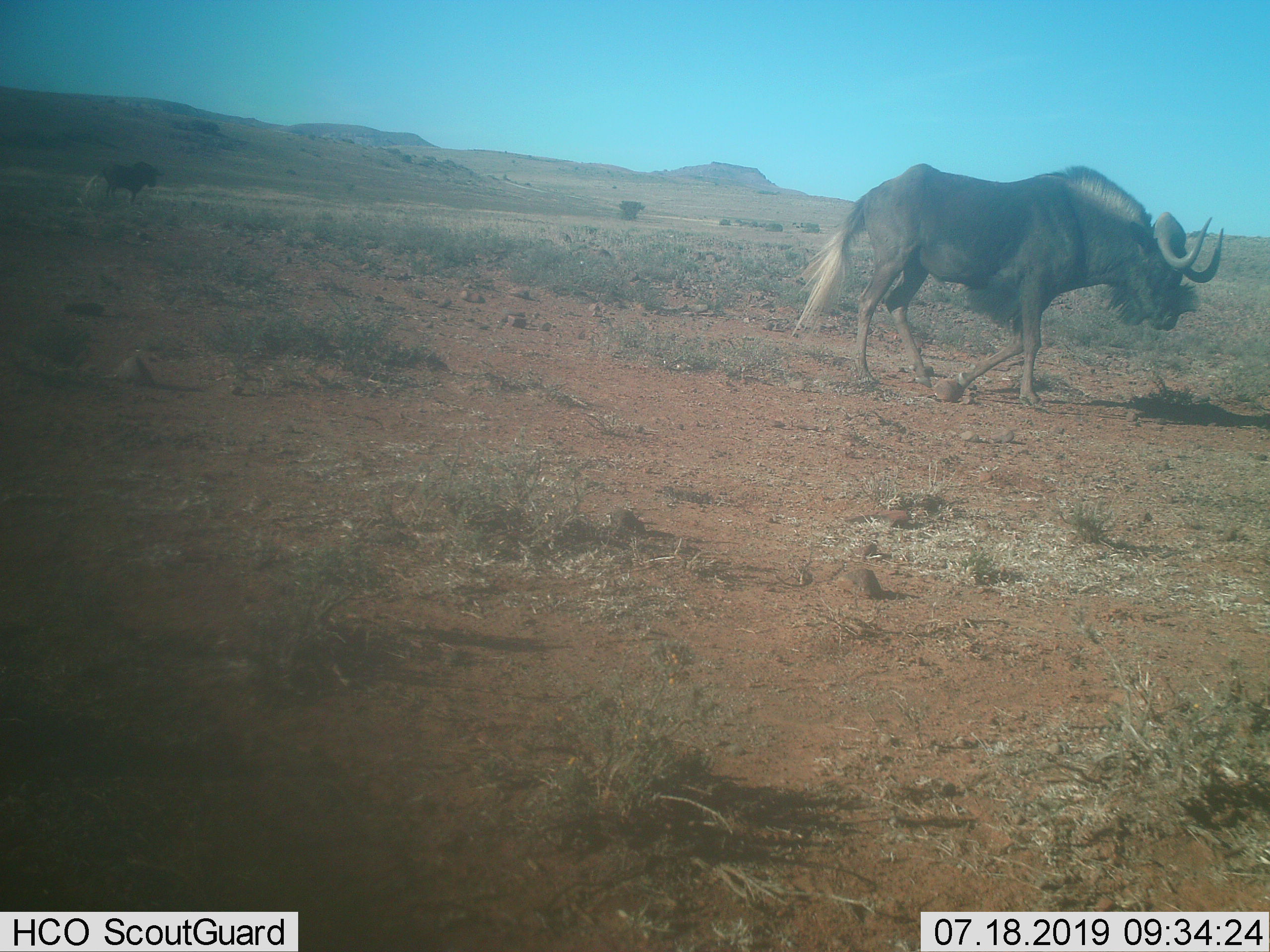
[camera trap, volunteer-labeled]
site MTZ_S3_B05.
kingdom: Animalia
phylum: Chordata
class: Mammalia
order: Artiodactyla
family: Bovidae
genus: Connochaetes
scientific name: Connochaetes gnou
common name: black wildebeest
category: wildebeestblack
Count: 2.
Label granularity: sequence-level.